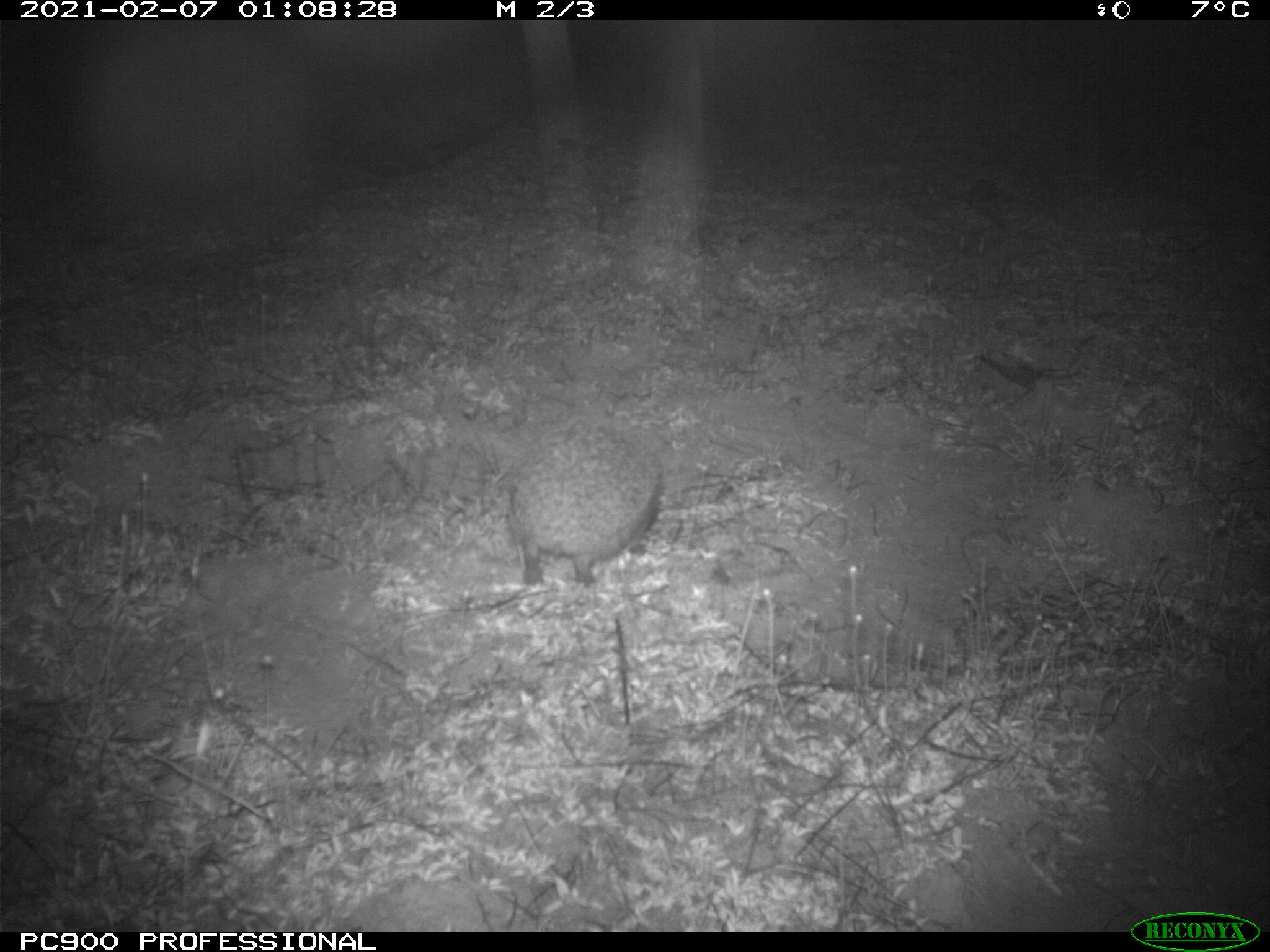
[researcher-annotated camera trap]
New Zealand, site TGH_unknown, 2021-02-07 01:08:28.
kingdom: Animalia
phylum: Chordata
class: Mammalia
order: Eulipotyphla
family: Erinaceidae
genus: Erinaceus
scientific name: Erinaceus europaeus europaeus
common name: european hedgehog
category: hedgehog